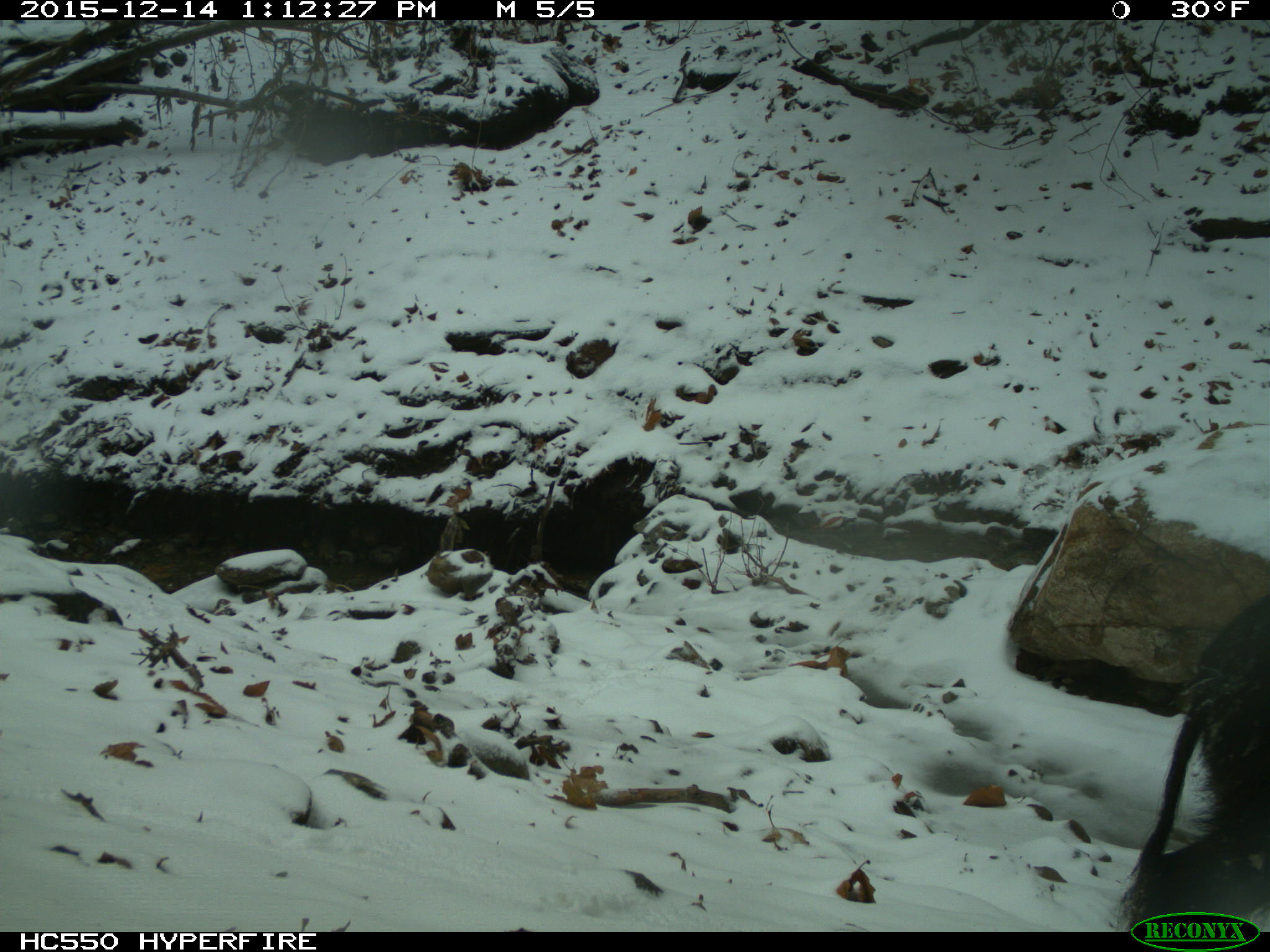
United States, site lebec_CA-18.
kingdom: Animalia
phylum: Chordata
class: Mammalia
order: Artiodactyla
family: Suidae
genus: Sus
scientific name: Sus scrofa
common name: wild boar